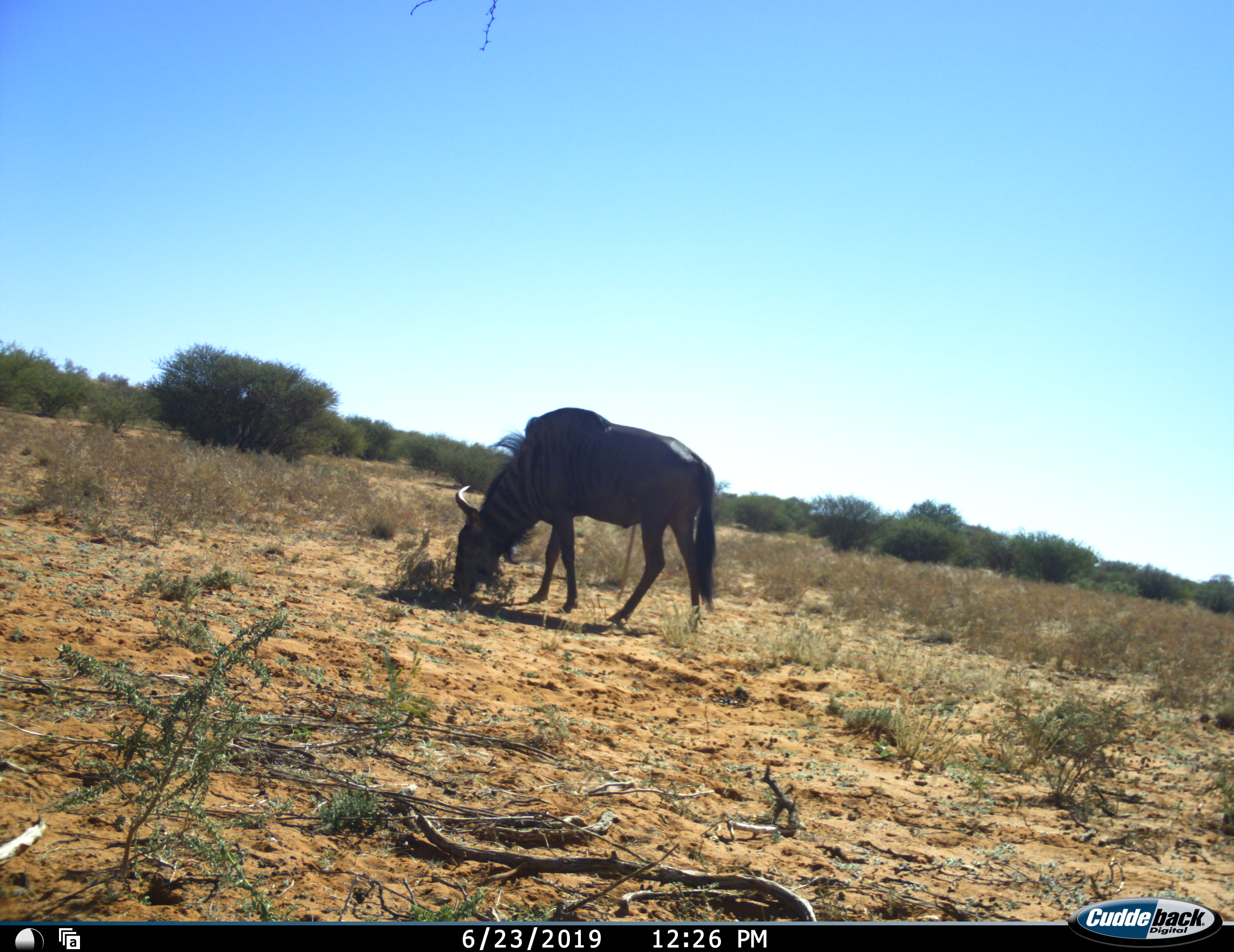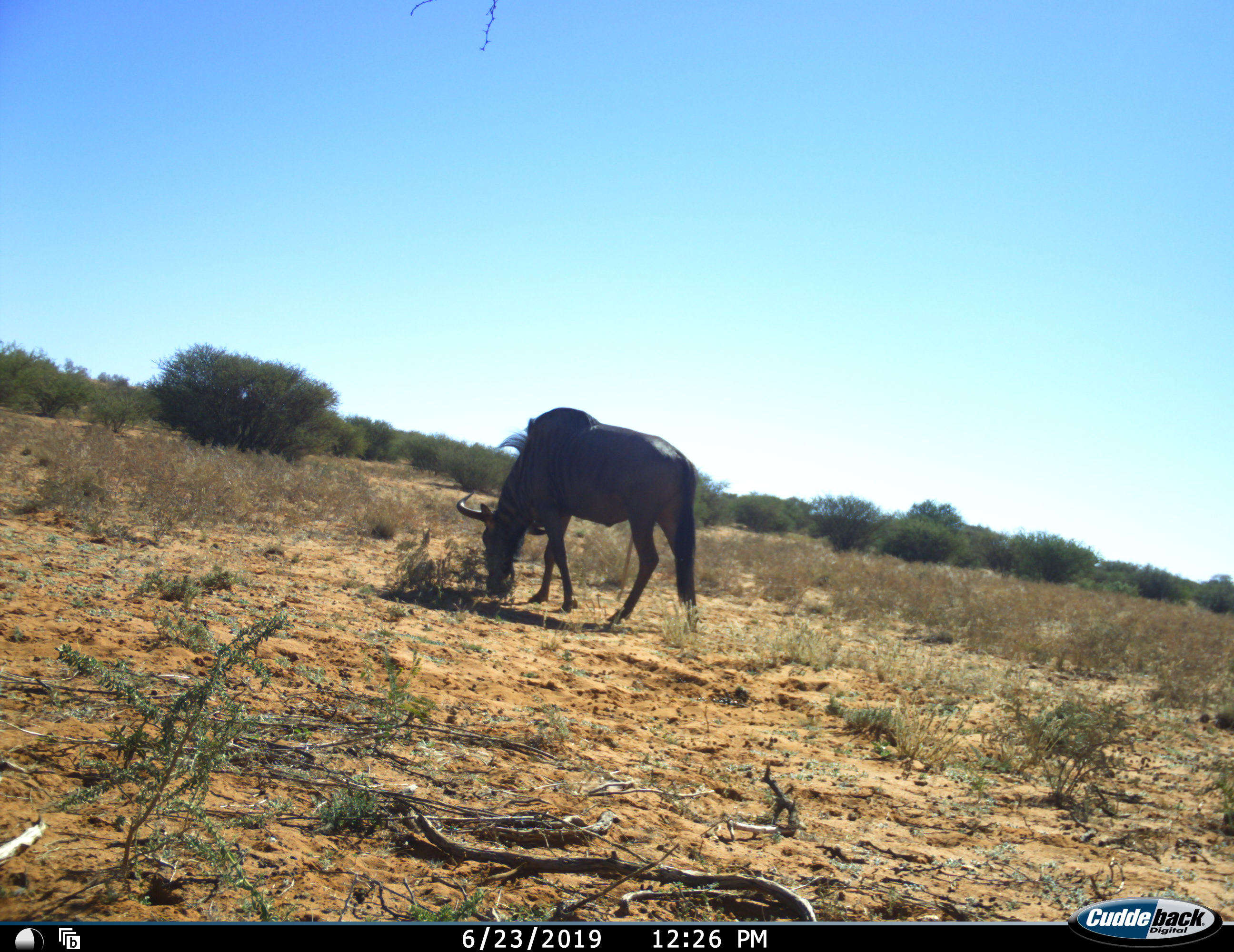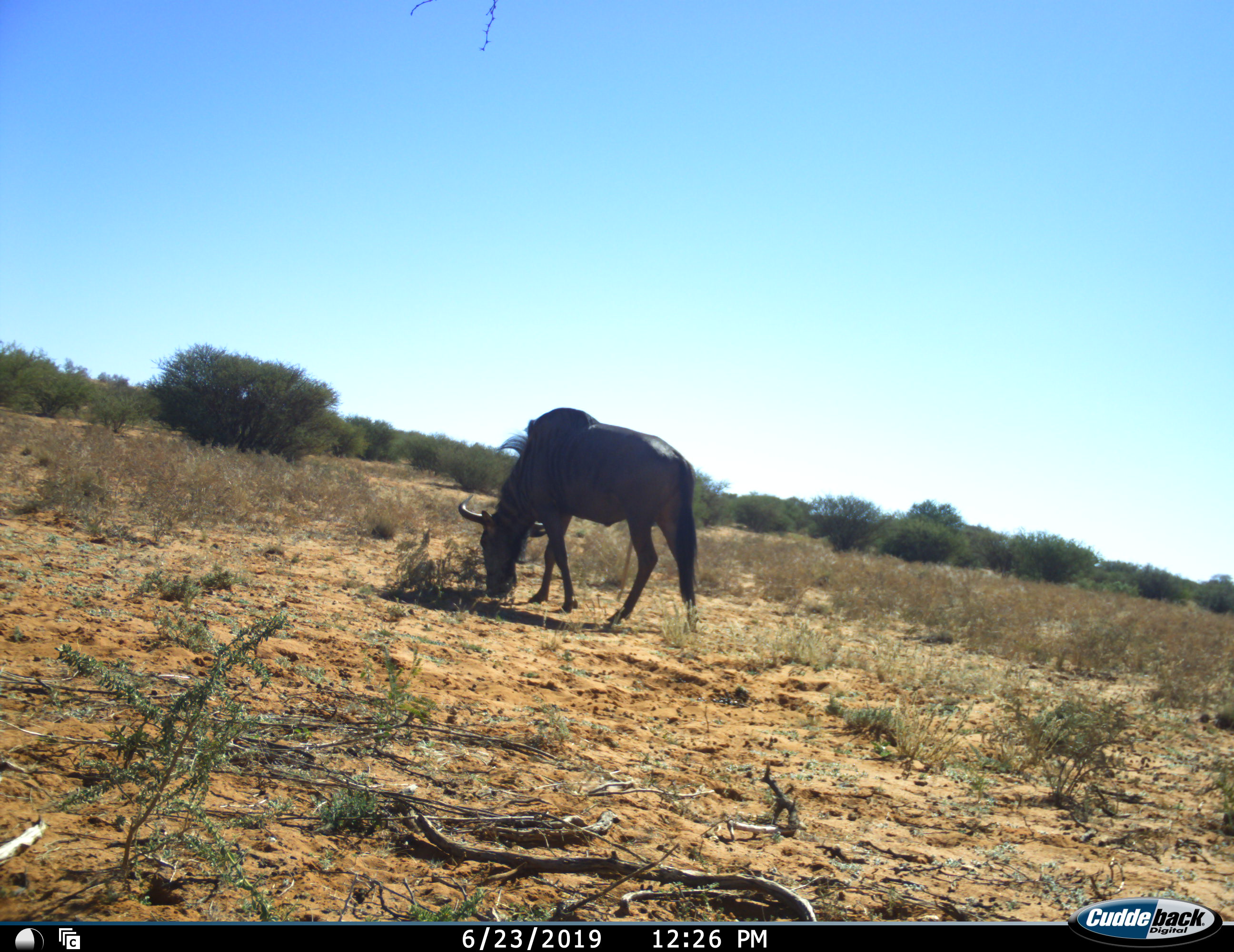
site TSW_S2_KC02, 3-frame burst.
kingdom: Animalia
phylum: Chordata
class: Mammalia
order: Artiodactyla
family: Bovidae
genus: Connochaetes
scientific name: Connochaetes taurinus taurinus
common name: blue wildebeest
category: wildebeestblue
Wildebeestblue (blue wildebeest) (Connochaetes taurinus taurinus), count 1. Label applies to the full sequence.